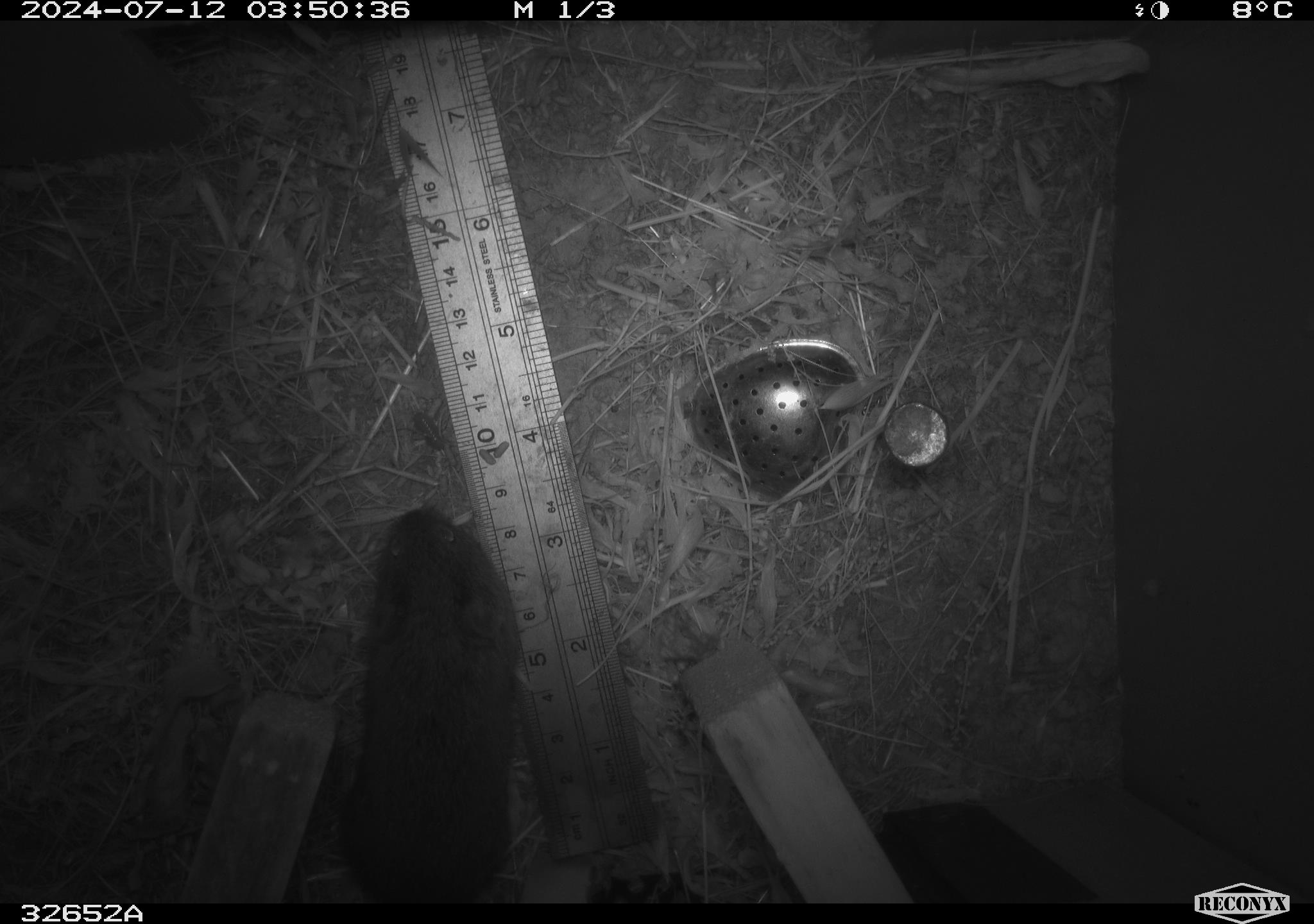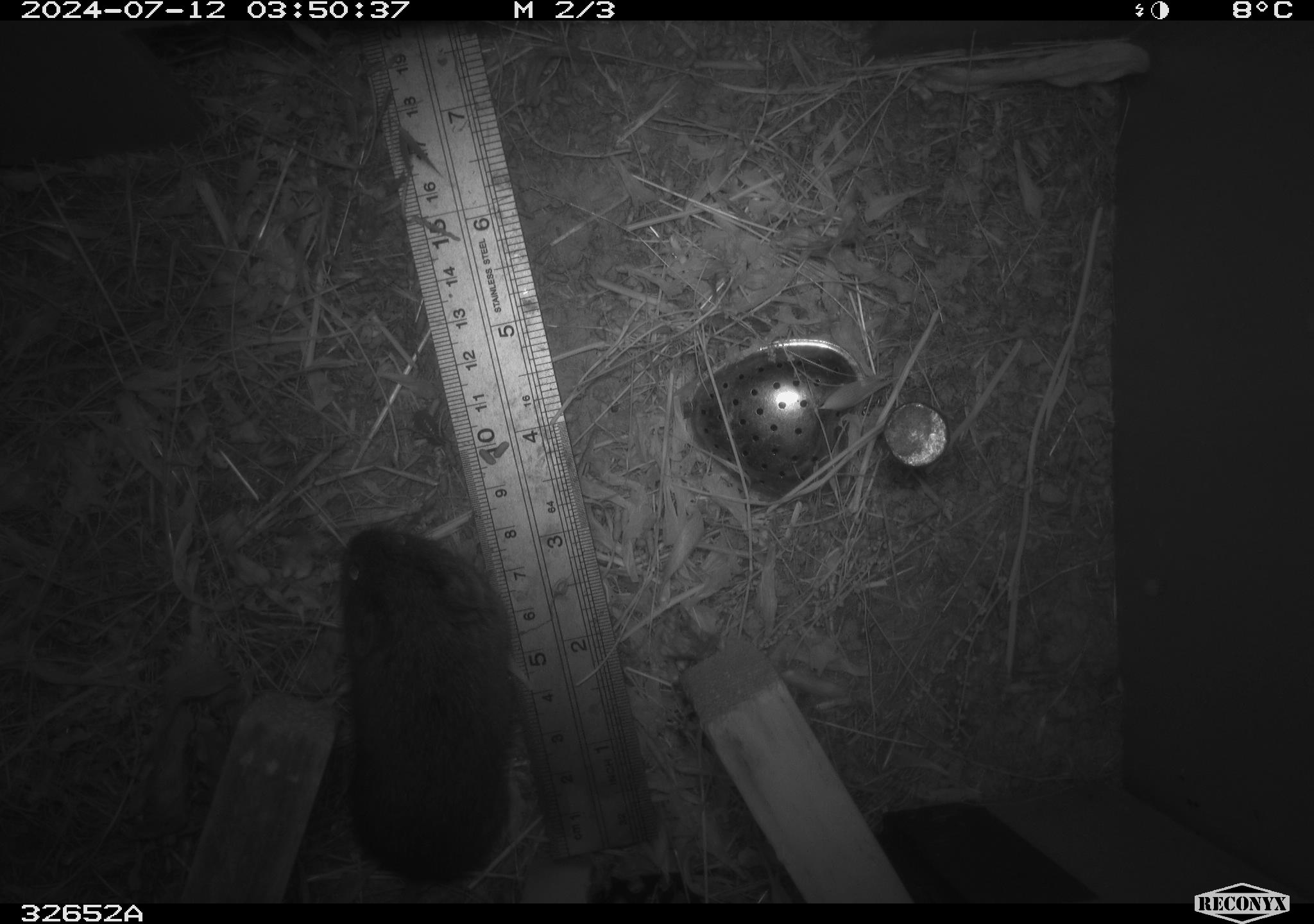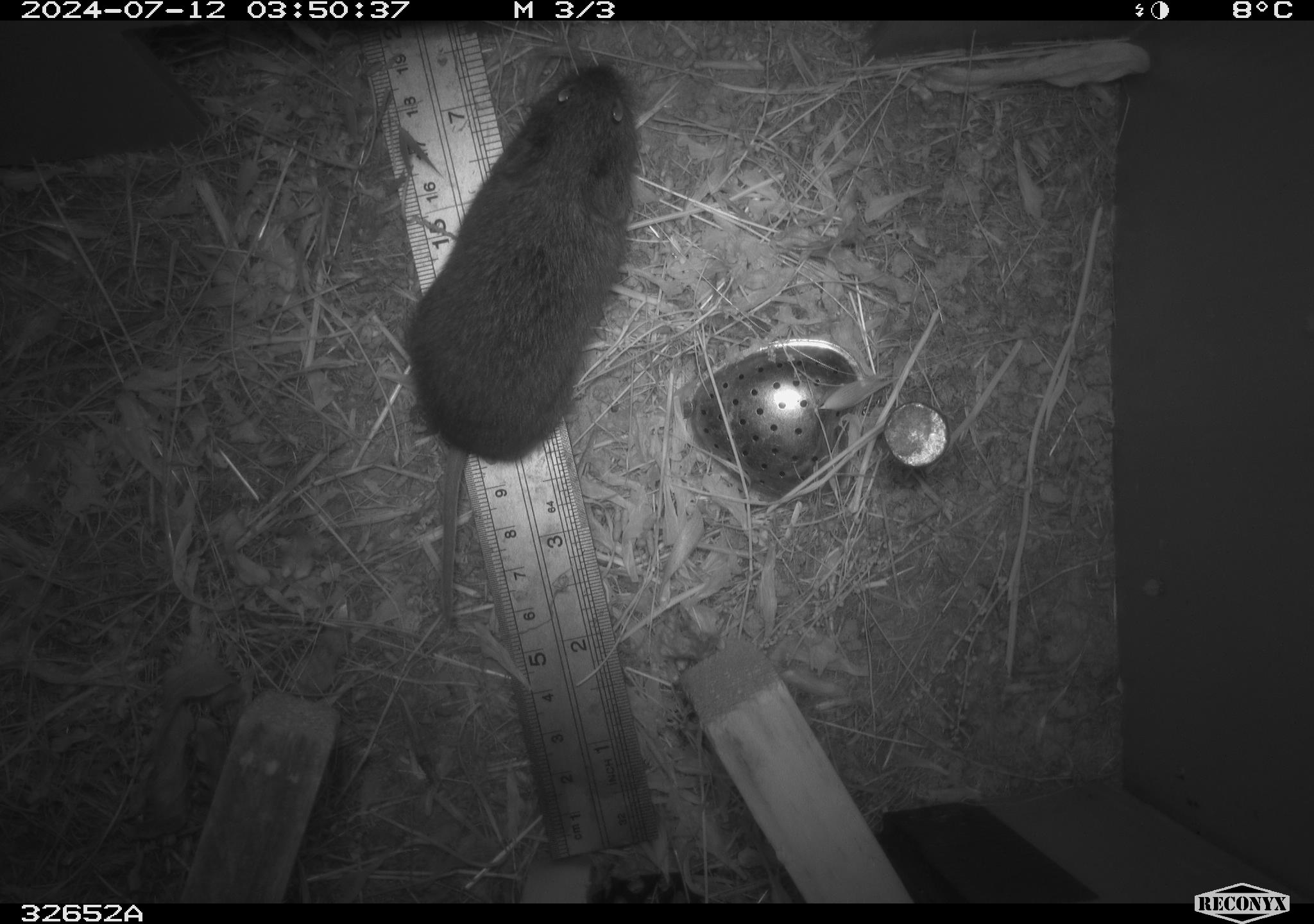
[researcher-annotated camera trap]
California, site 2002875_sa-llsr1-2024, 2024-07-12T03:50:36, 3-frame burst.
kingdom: Animalia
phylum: Chordata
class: Mammalia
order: Rodentia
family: Cricetidae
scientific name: Arvicolinae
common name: voles, lemmings, and muskrats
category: arvicolinae subfamily